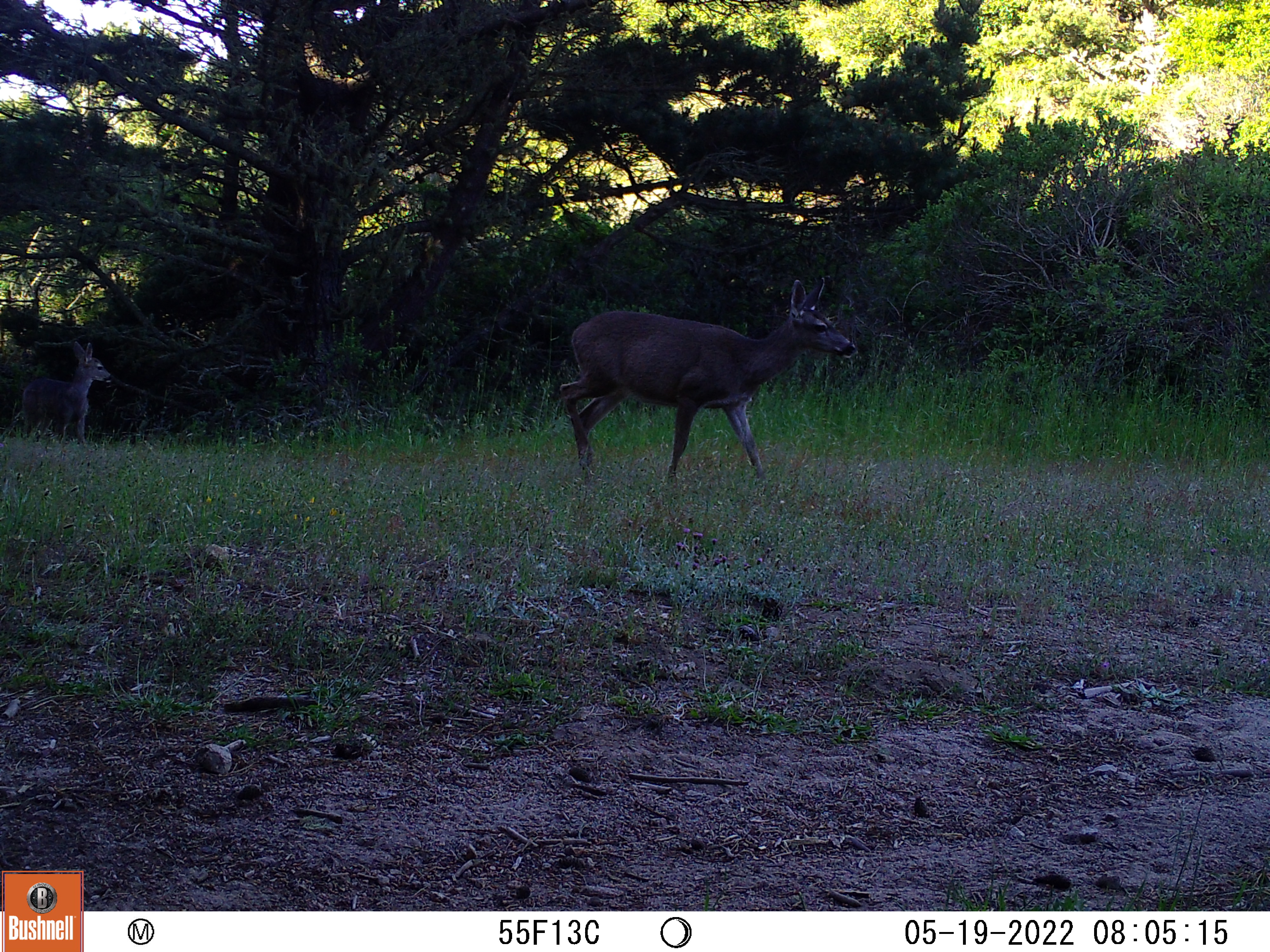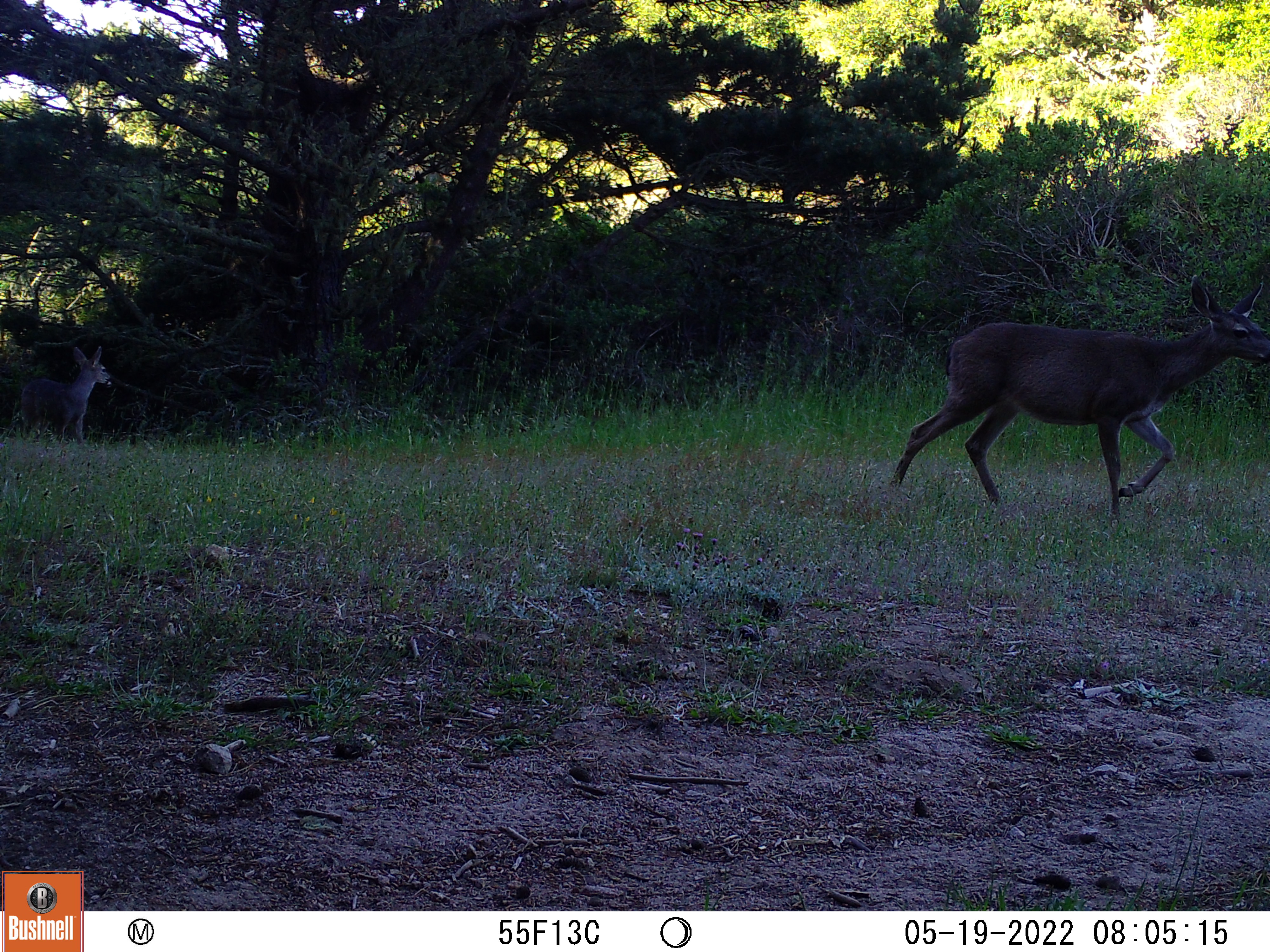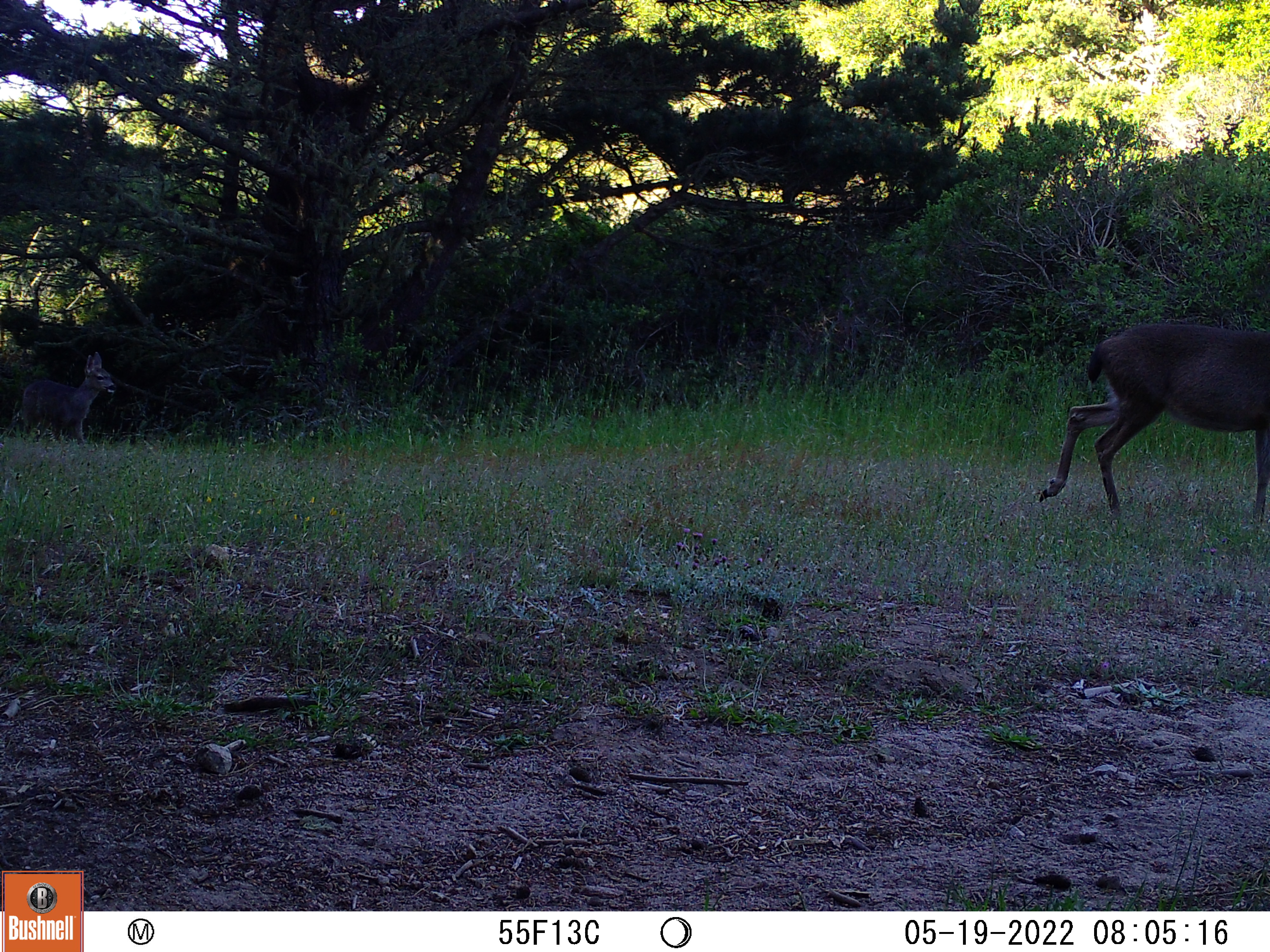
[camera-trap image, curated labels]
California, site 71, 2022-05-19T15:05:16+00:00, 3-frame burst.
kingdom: Animalia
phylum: Chordata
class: Mammalia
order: Artiodactyla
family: Cervidae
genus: Odocoileus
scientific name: Odocoileus hemionus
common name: mule deer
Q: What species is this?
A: Mule deer (Odocoileus hemionus).